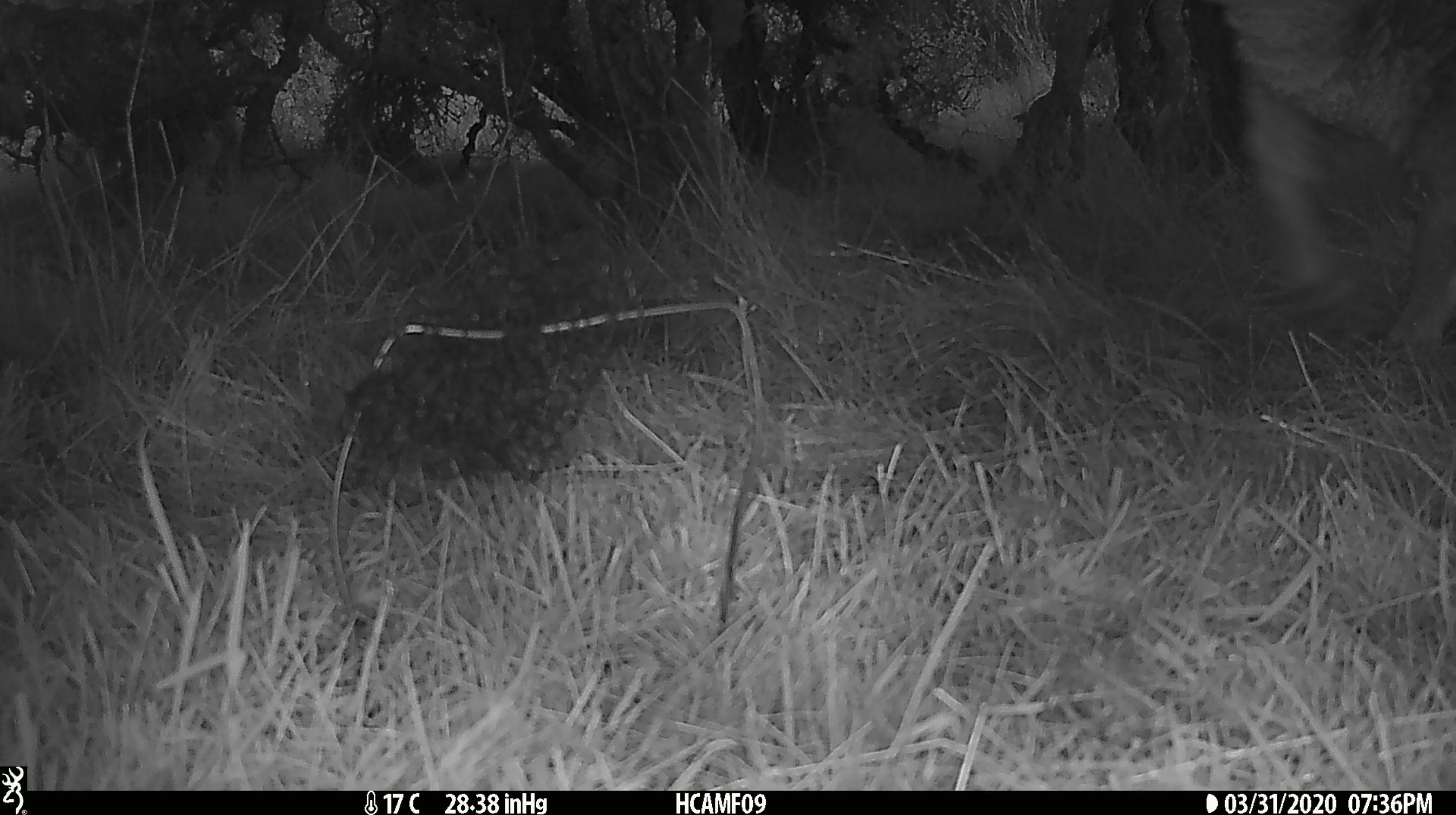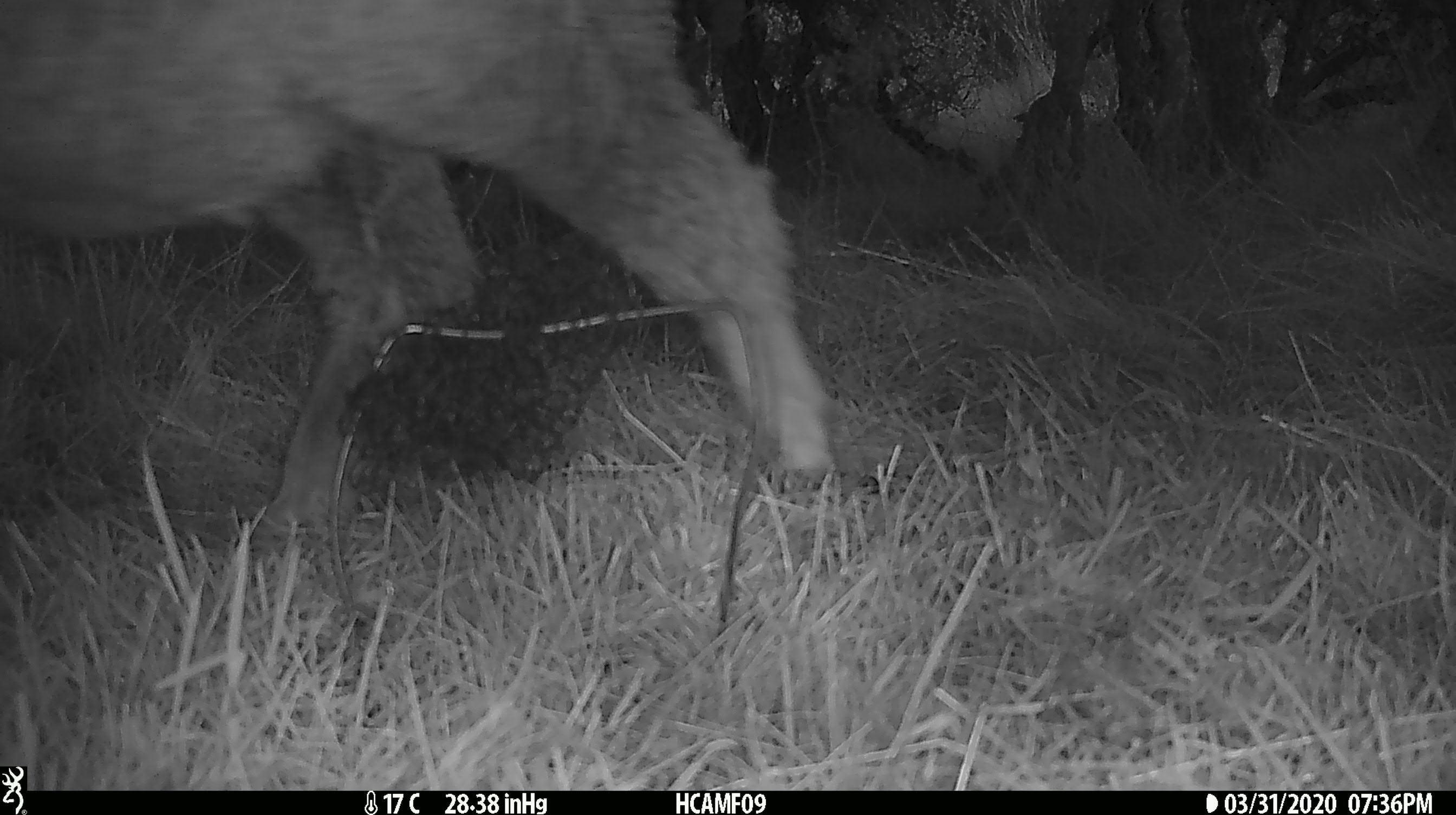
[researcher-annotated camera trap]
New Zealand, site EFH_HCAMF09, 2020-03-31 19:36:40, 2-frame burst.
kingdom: Animalia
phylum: Chordata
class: Mammalia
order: Artiodactyla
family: Bovidae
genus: Ovis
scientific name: Ovis aries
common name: domestic sheep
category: sheep